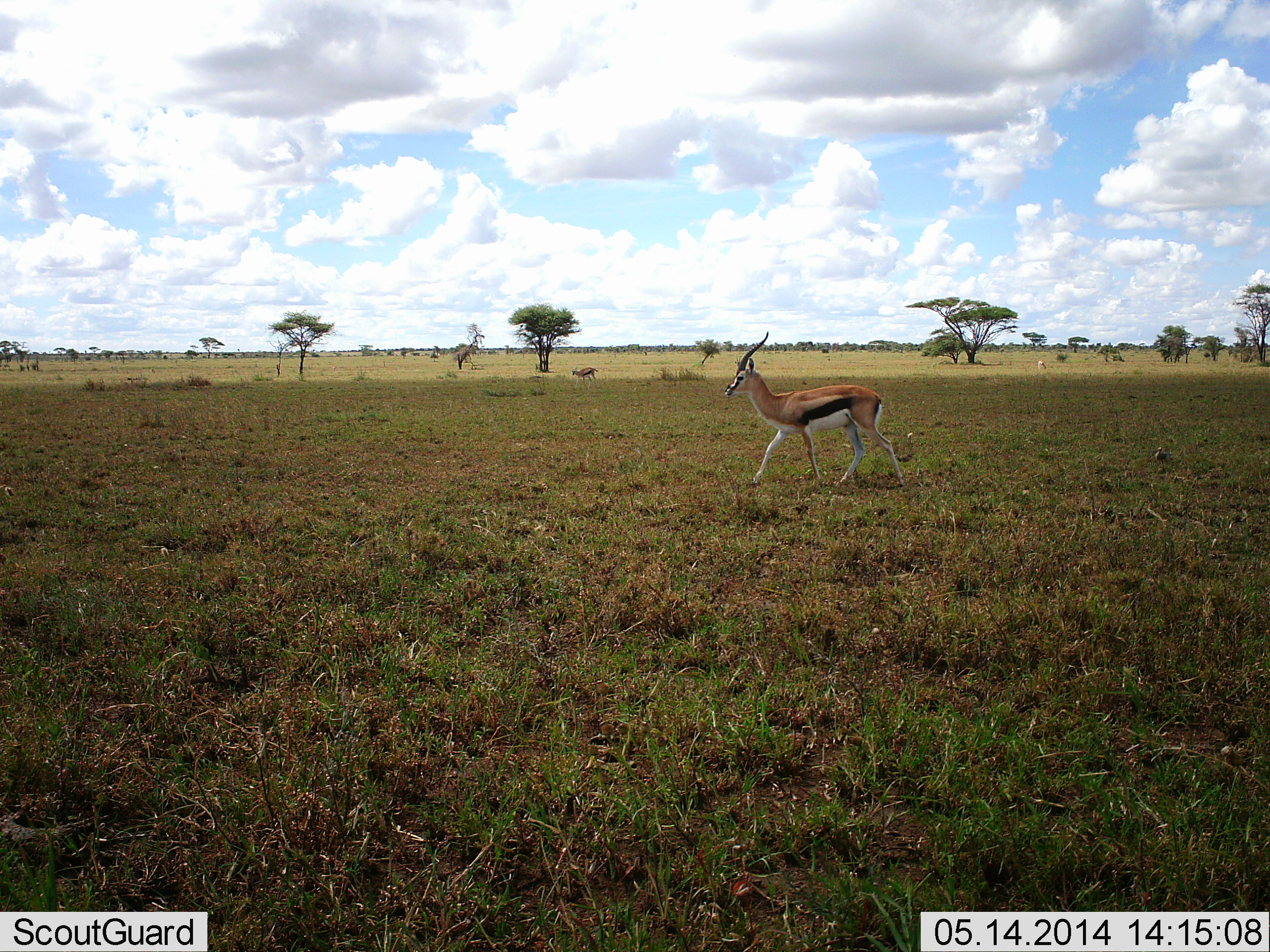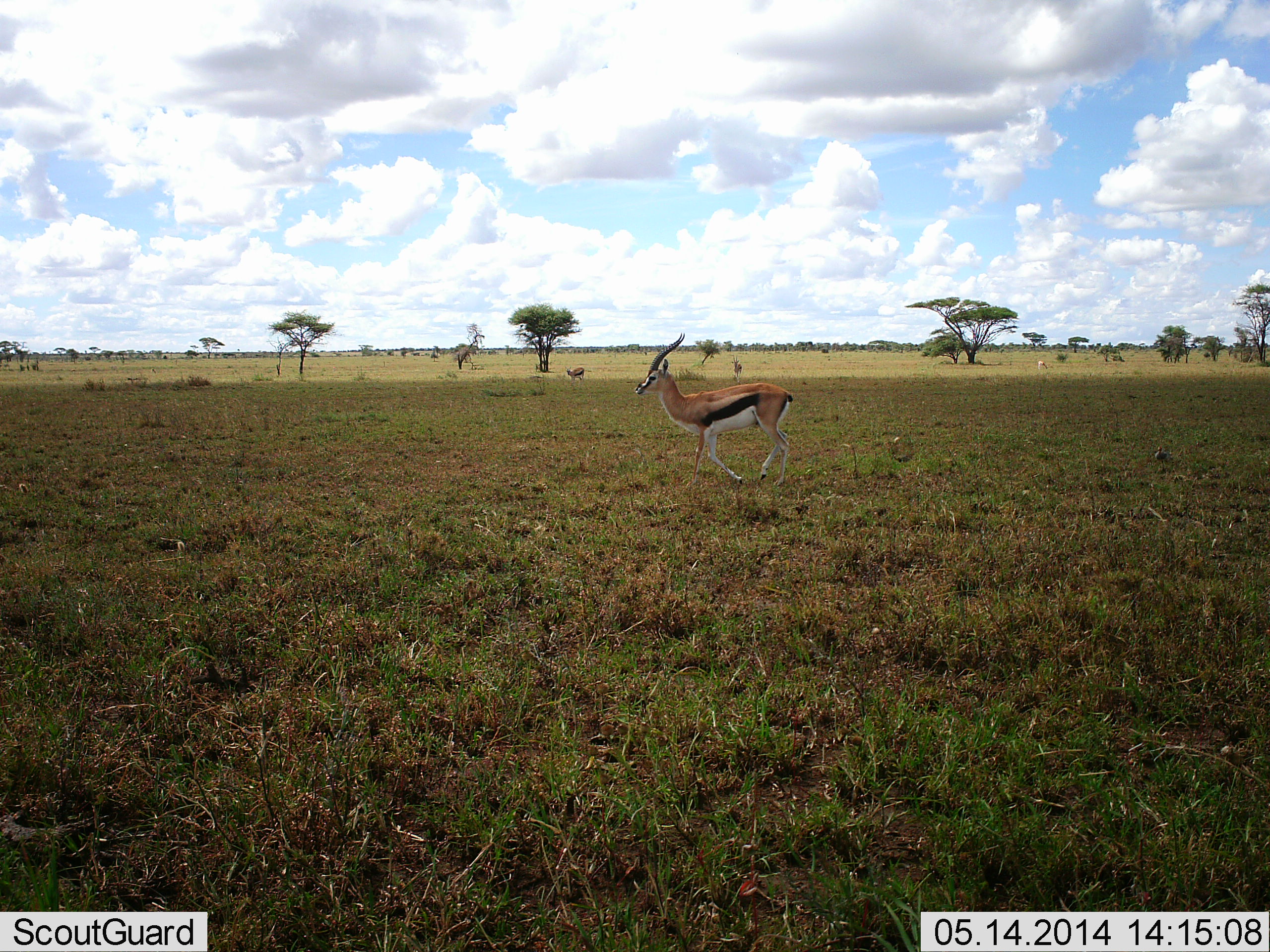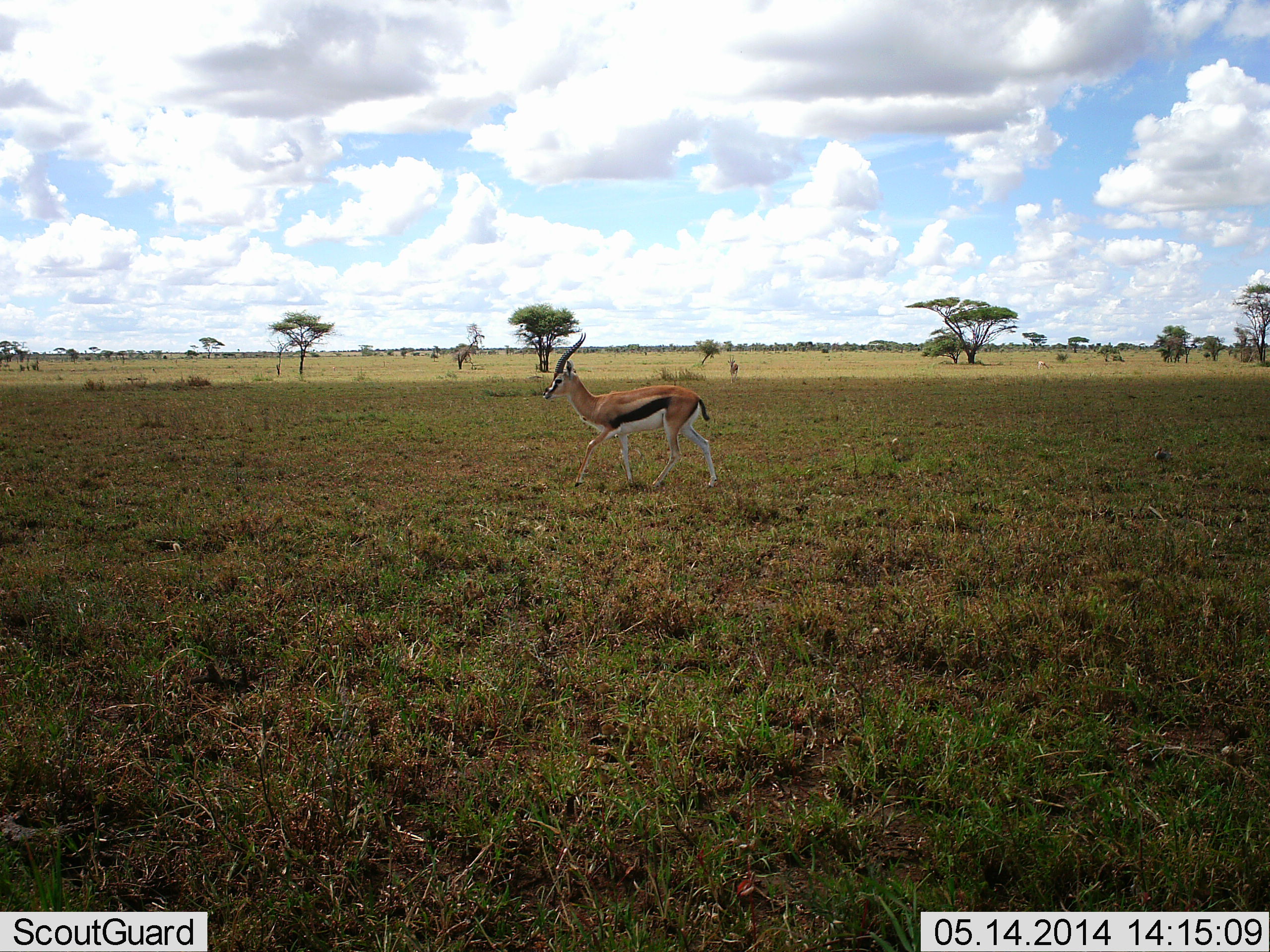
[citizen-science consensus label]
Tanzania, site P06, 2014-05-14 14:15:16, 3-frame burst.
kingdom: Animalia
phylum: Chordata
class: Mammalia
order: Artiodactyla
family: Bovidae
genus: Eudorcas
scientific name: Eudorcas thomsonii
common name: thomson's gazelle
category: gazellethomsons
Gazellethomsons (thomson's gazelle) (Eudorcas thomsonii), count 2. Behavior (volunteer vote fractions): standing 6%, resting 0%, moving 94%, interacting 0%. Young present (vote fraction): 0%. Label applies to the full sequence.